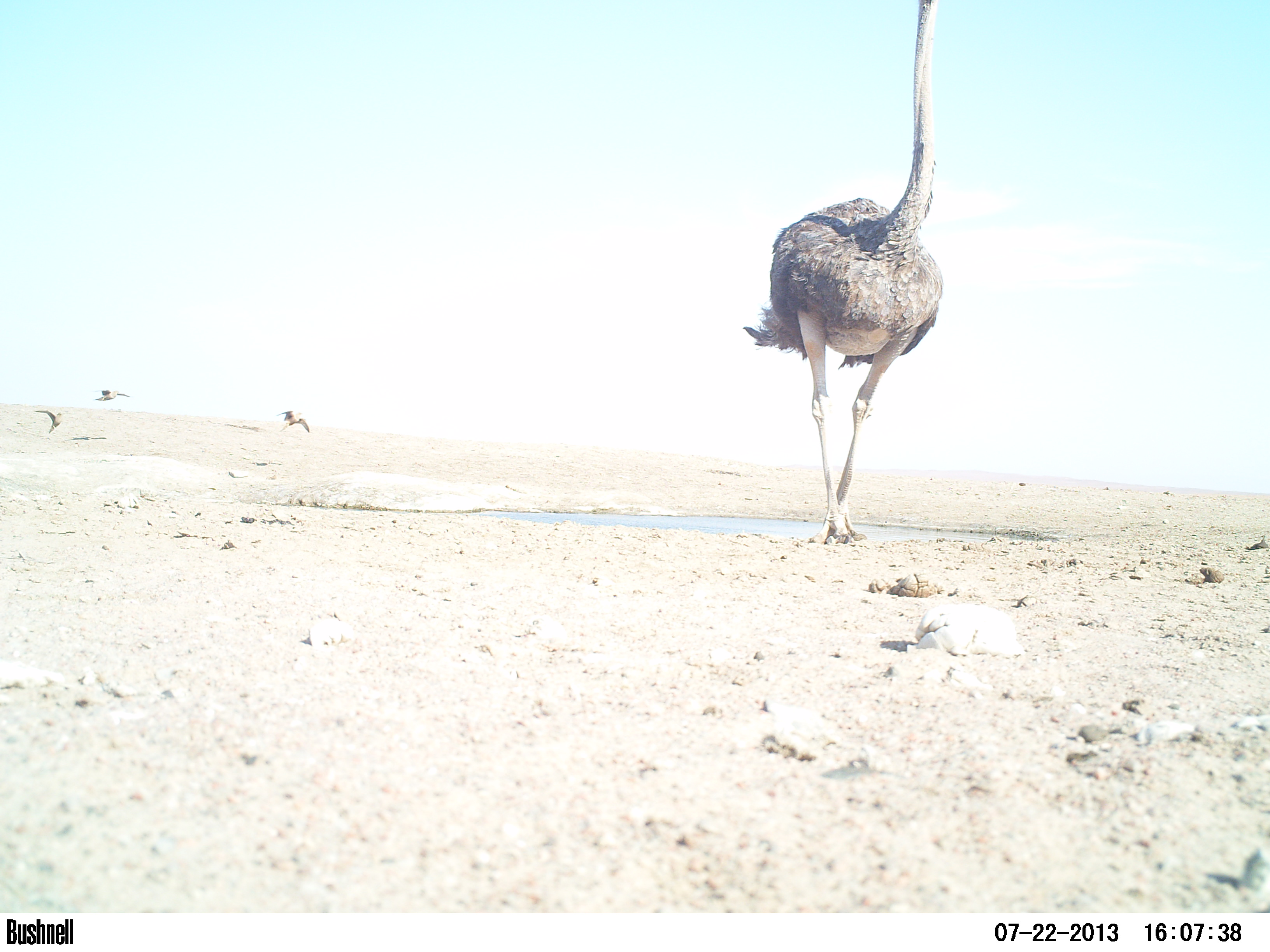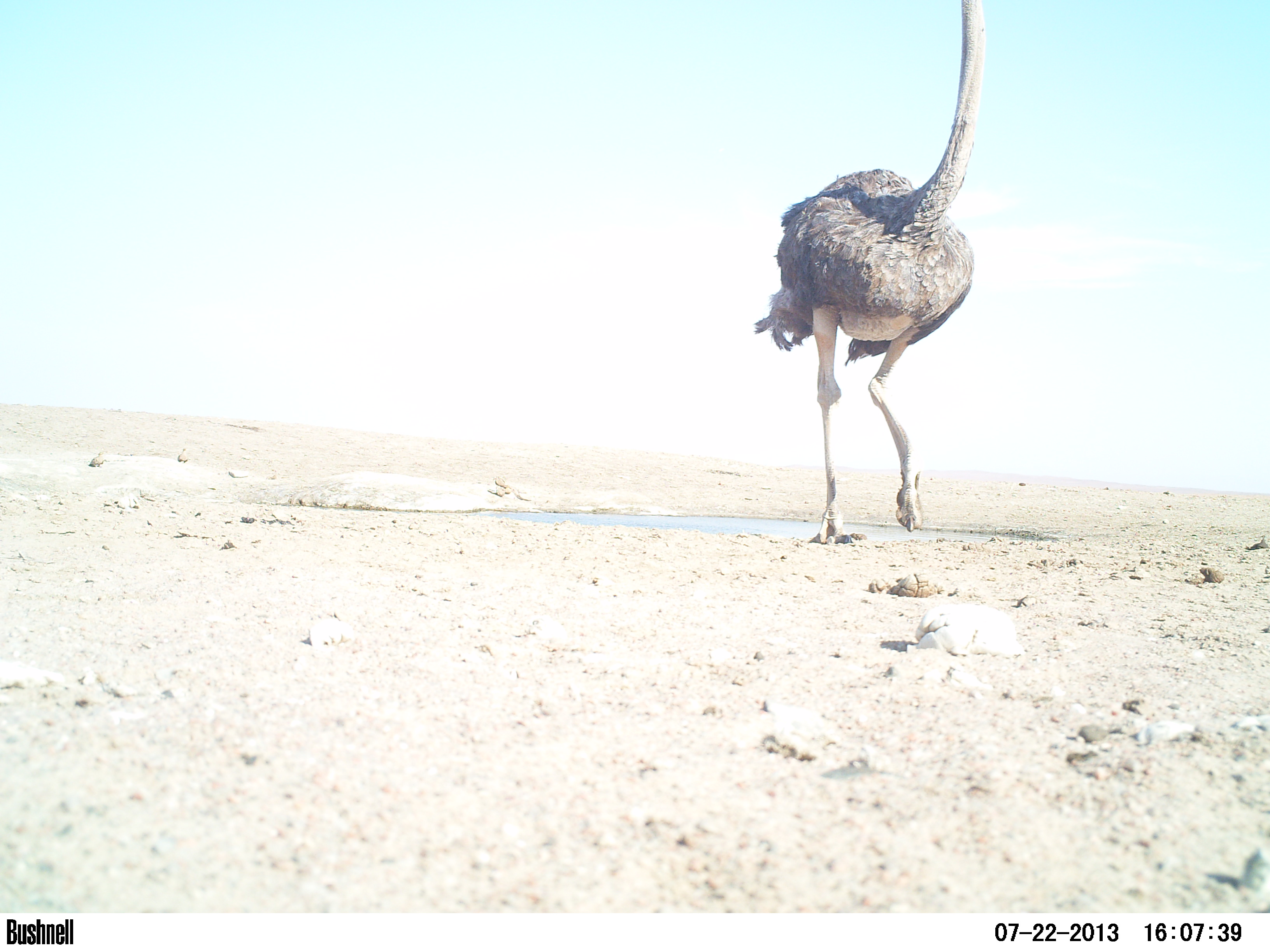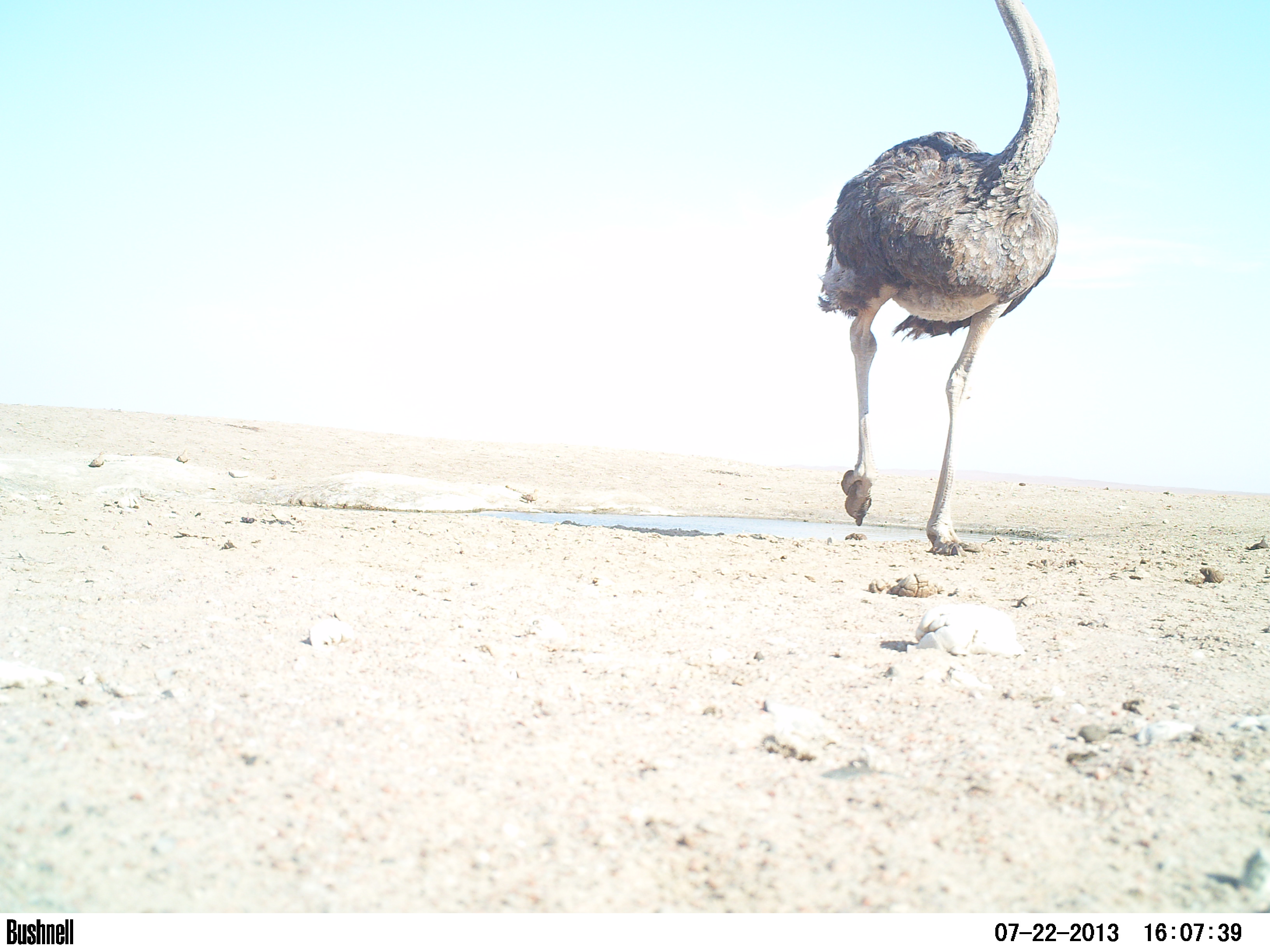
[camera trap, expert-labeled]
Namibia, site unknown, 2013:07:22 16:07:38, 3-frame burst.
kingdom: Animalia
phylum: Chordata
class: Aves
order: Struthioniformes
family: Struthionidae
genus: Struthio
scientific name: Struthio camelus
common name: common ostrich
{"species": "Struthio camelus (common ostrich)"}